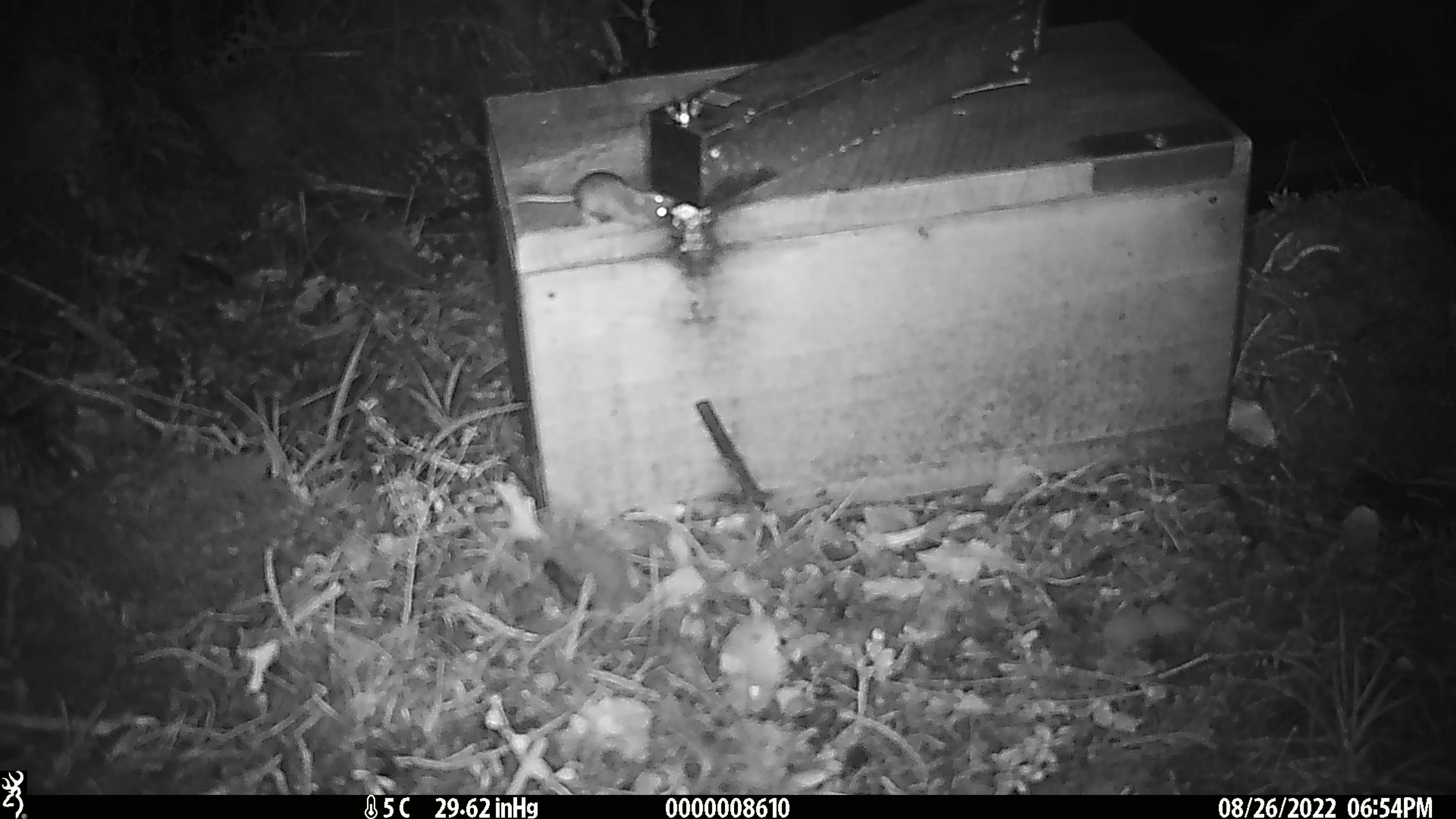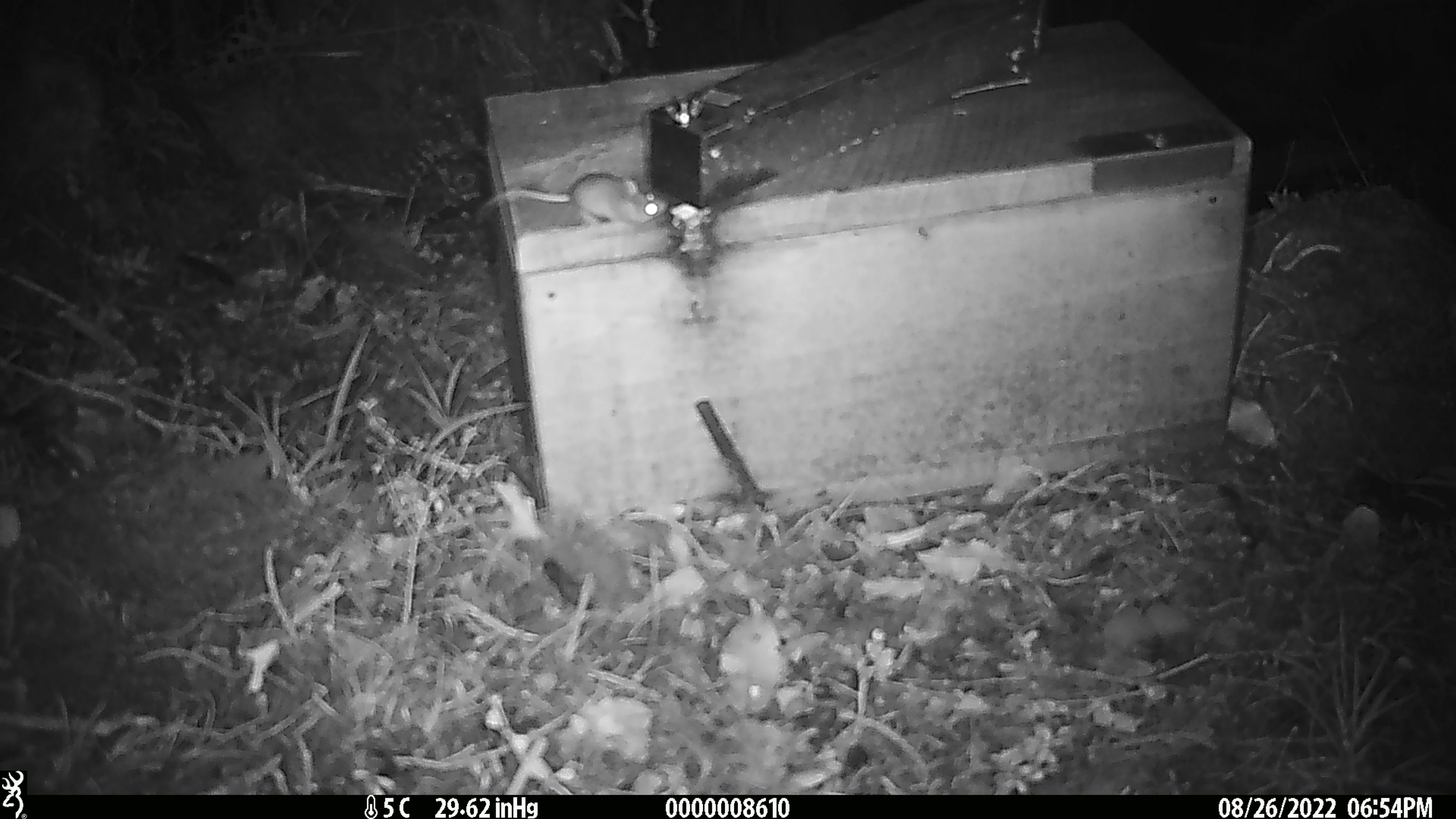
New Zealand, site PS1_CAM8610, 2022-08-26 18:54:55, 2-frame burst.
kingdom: Animalia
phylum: Chordata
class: Mammalia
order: Rodentia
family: Muridae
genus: Mus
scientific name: Mus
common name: mouse